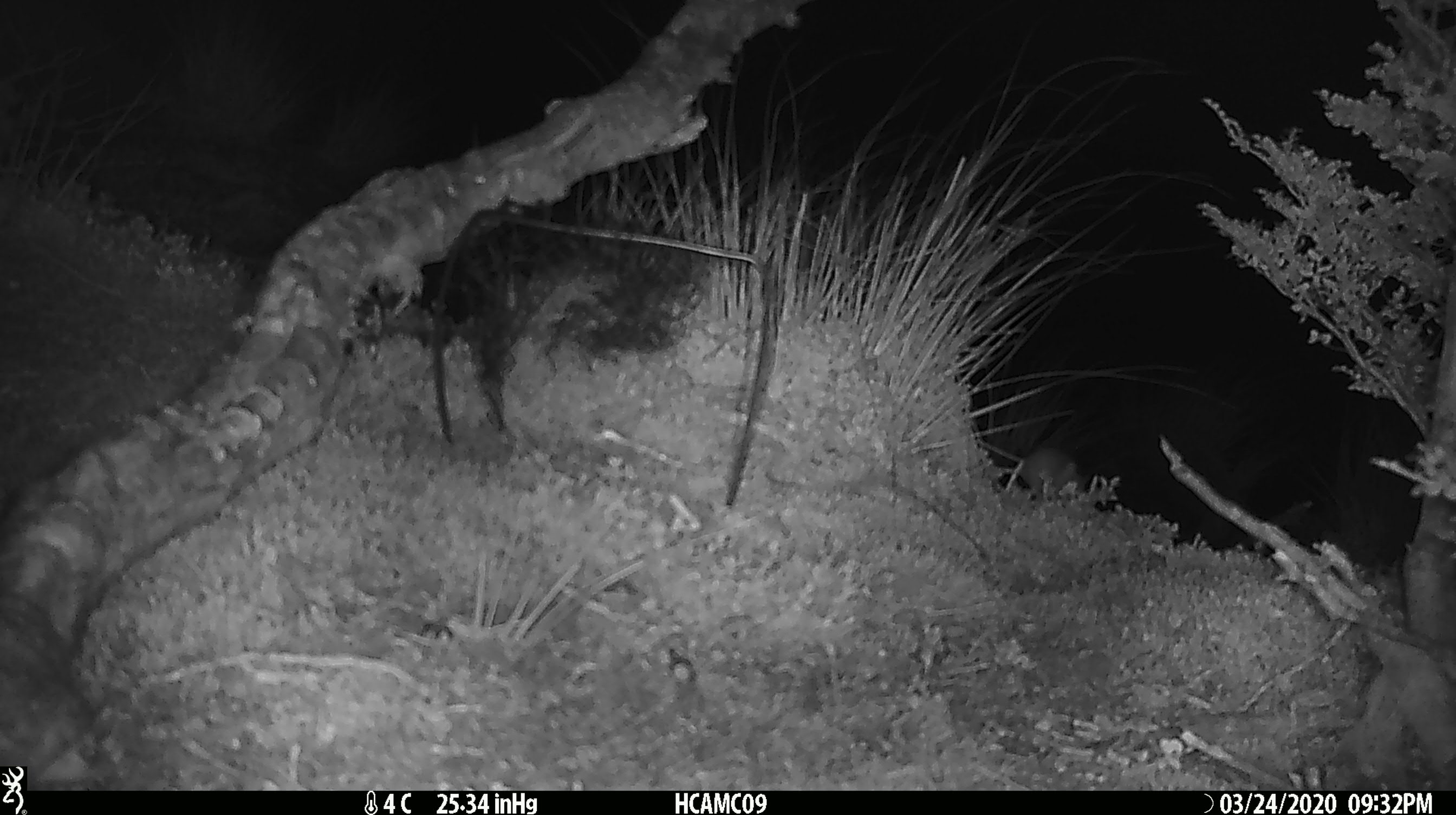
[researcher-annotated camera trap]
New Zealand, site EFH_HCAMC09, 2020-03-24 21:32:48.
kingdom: Animalia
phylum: Chordata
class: Mammalia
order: Rodentia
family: Muridae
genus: Mus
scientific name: Mus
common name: mouse